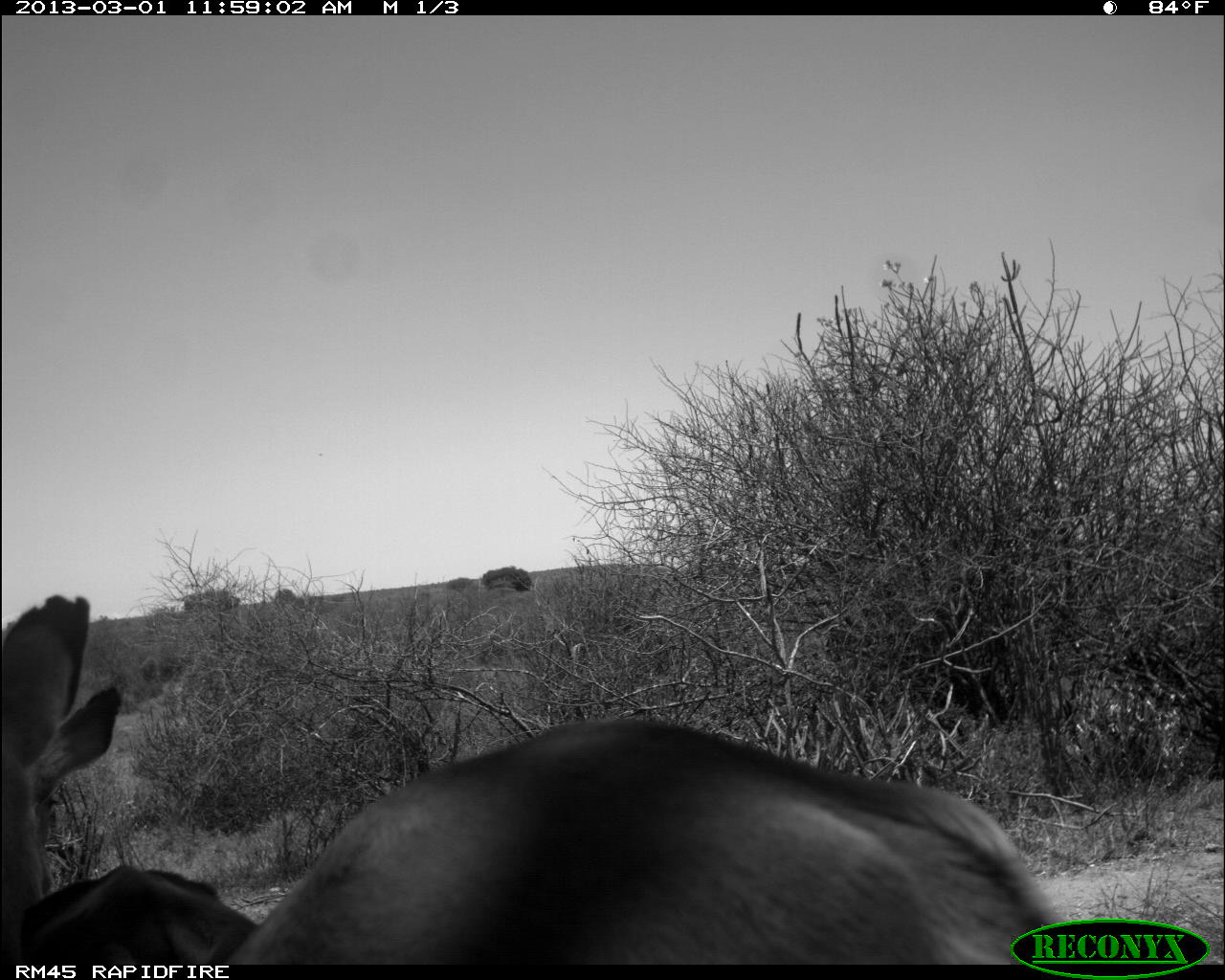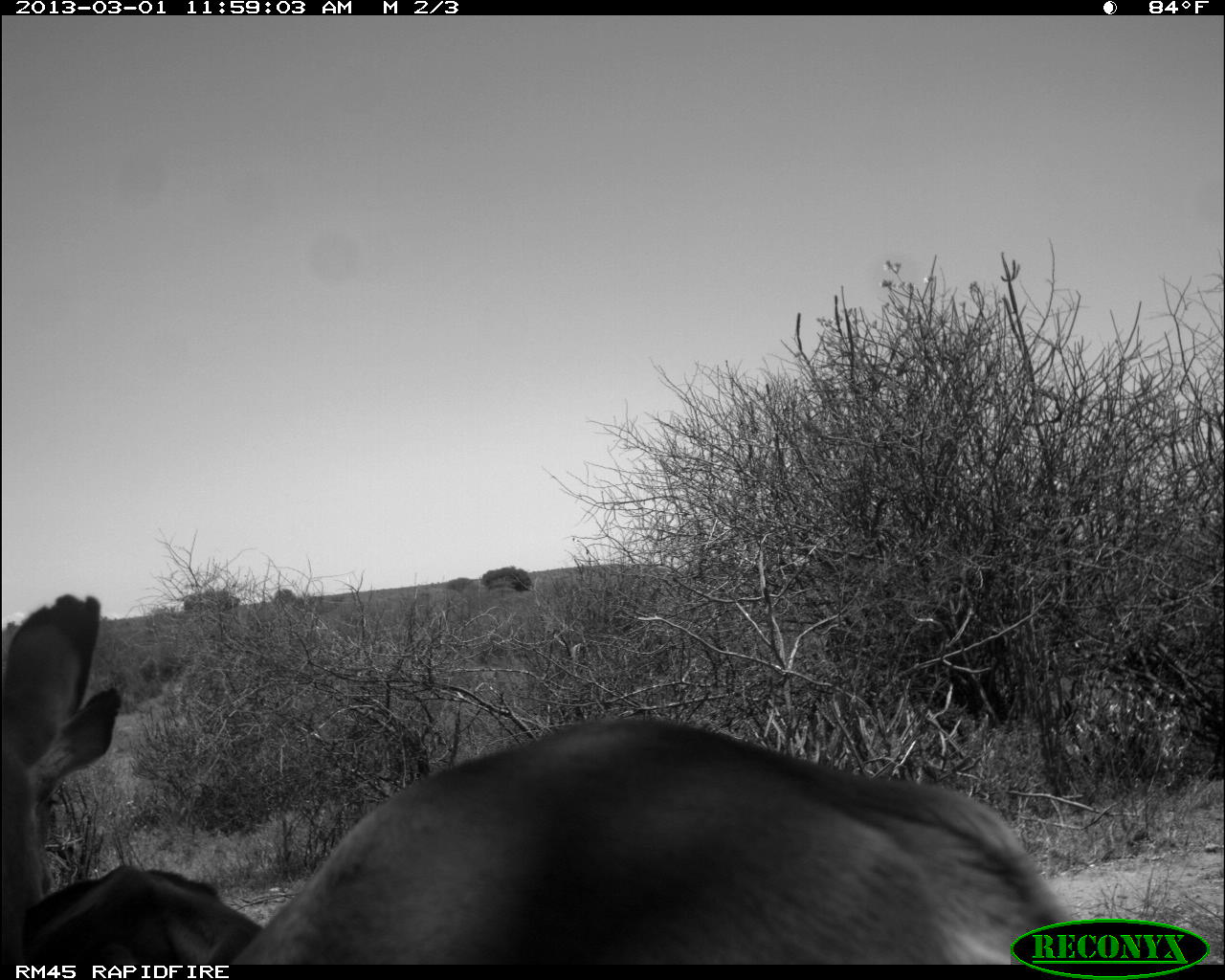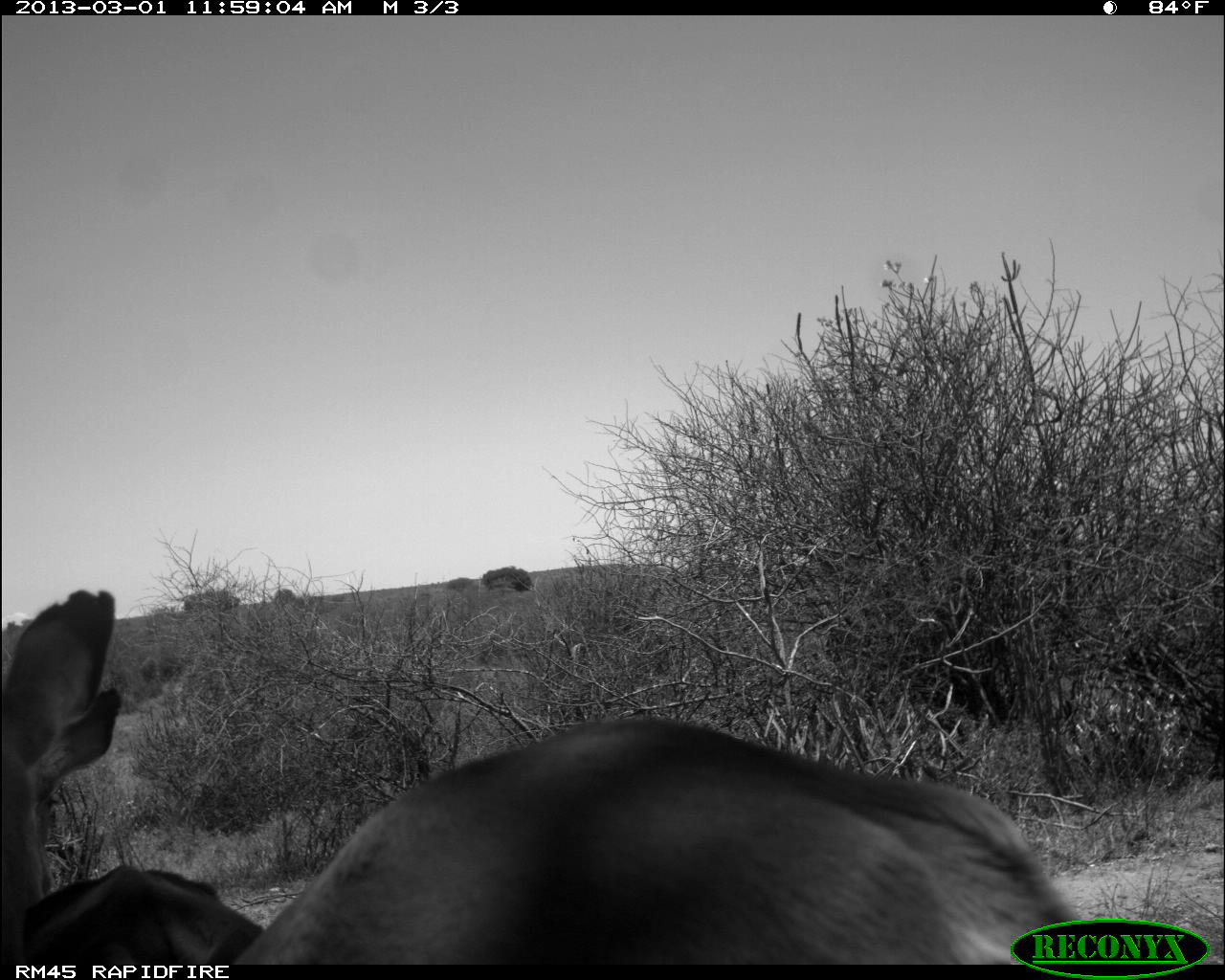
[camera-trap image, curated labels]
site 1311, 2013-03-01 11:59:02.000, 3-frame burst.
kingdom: Animalia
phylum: Chordata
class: Mammalia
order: Artiodactyla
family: Bovidae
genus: Aepyceros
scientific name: Aepyceros melampus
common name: impala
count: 2